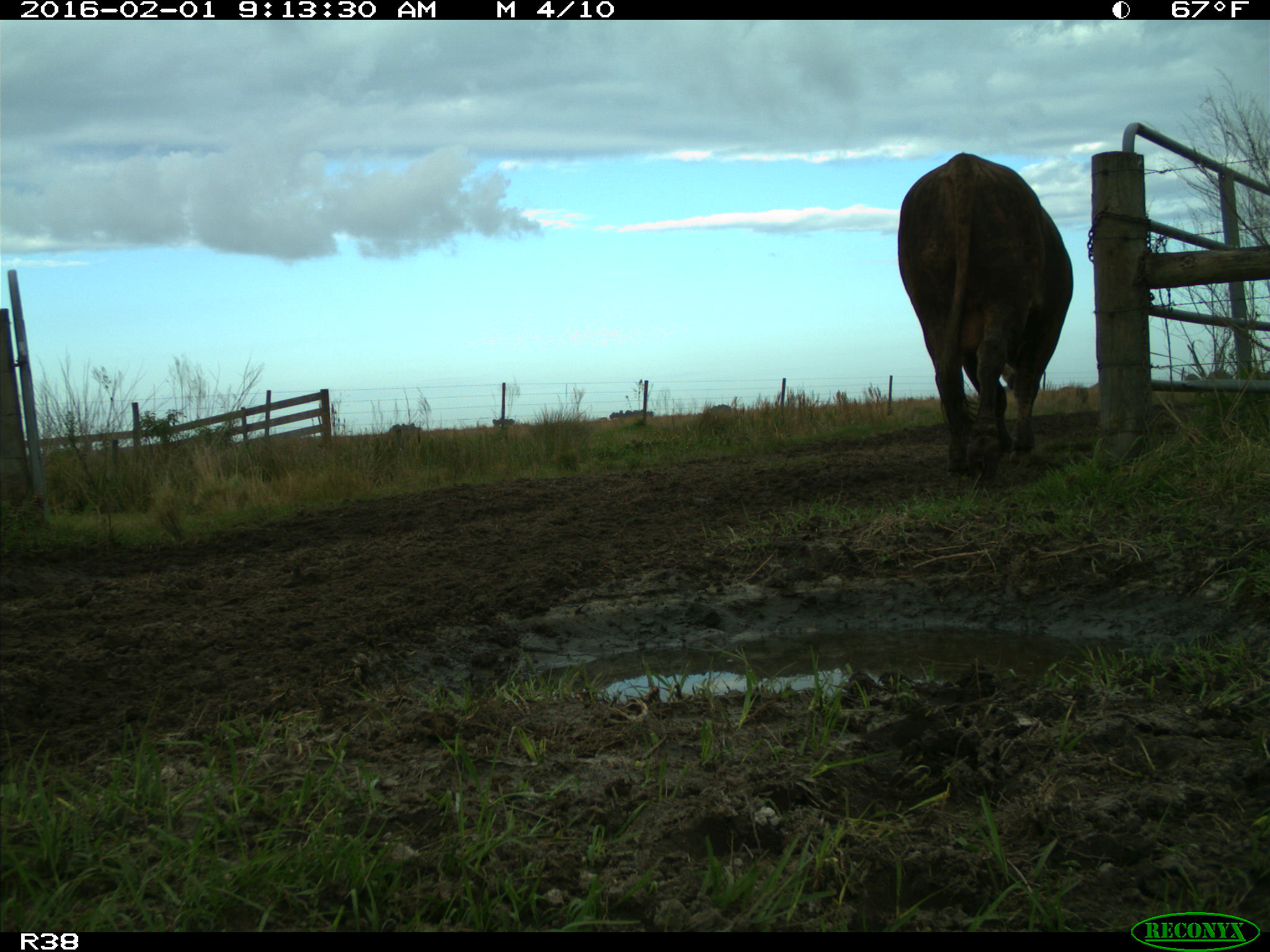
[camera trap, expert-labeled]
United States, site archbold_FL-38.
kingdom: Animalia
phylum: Chordata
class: Mammalia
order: Artiodactyla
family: Bovidae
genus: Bos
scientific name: Bos taurus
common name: domestic cow